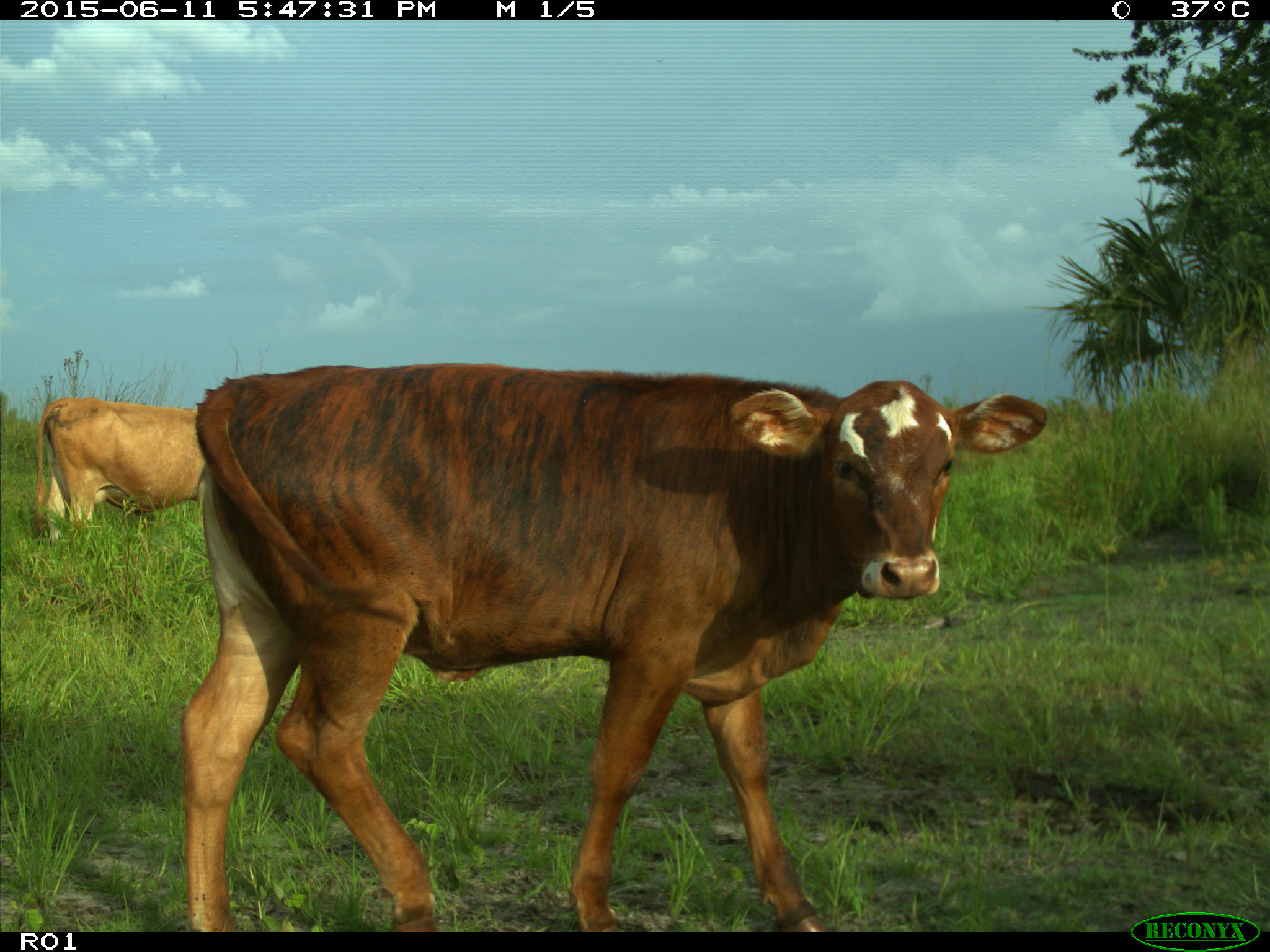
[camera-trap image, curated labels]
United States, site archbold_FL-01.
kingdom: Animalia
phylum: Chordata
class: Mammalia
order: Artiodactyla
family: Bovidae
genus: Bos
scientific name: Bos taurus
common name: domestic cow